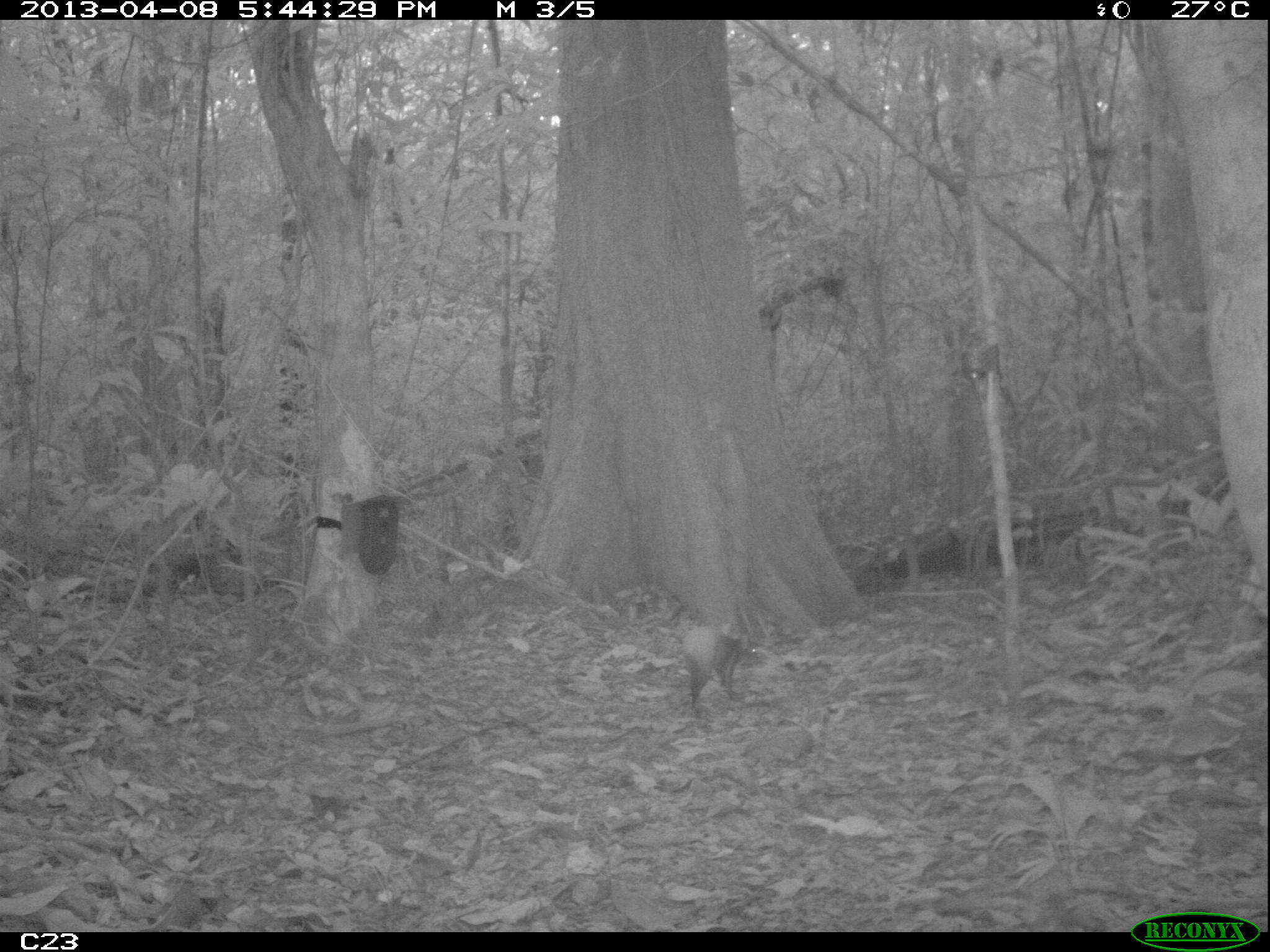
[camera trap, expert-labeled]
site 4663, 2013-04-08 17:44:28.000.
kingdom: Animalia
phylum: Chordata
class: Mammalia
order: Rodentia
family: Dasyproctidae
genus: Dasyprocta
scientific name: Dasyprocta leporina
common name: red-rumped agouti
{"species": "Dasyprocta leporina (red-rumped agouti)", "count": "1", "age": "adult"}